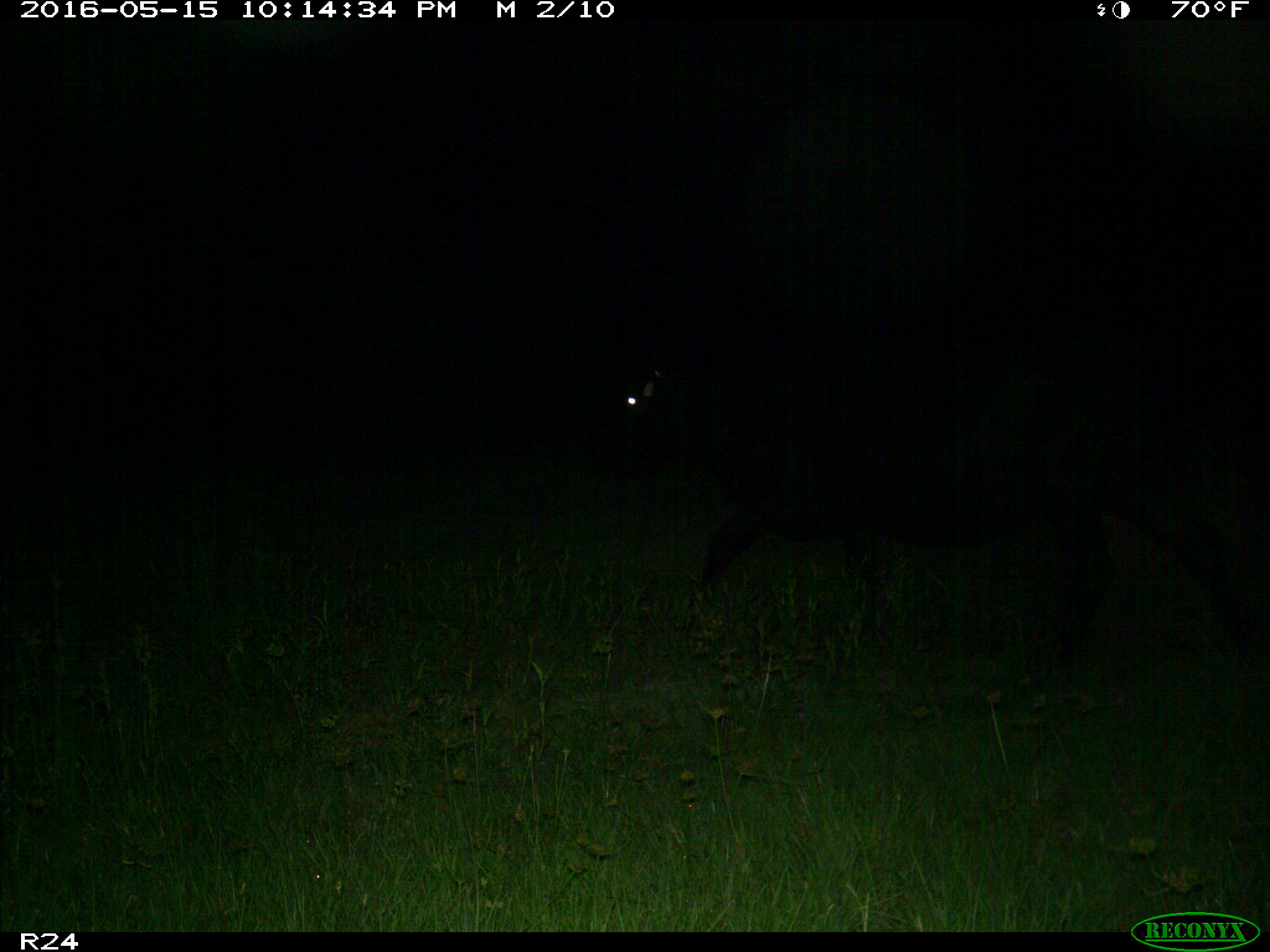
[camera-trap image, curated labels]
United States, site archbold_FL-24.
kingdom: Animalia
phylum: Chordata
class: Mammalia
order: Artiodactyla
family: Bovidae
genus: Bos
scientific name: Bos taurus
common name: domestic cow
Bos taurus (domestic cow).